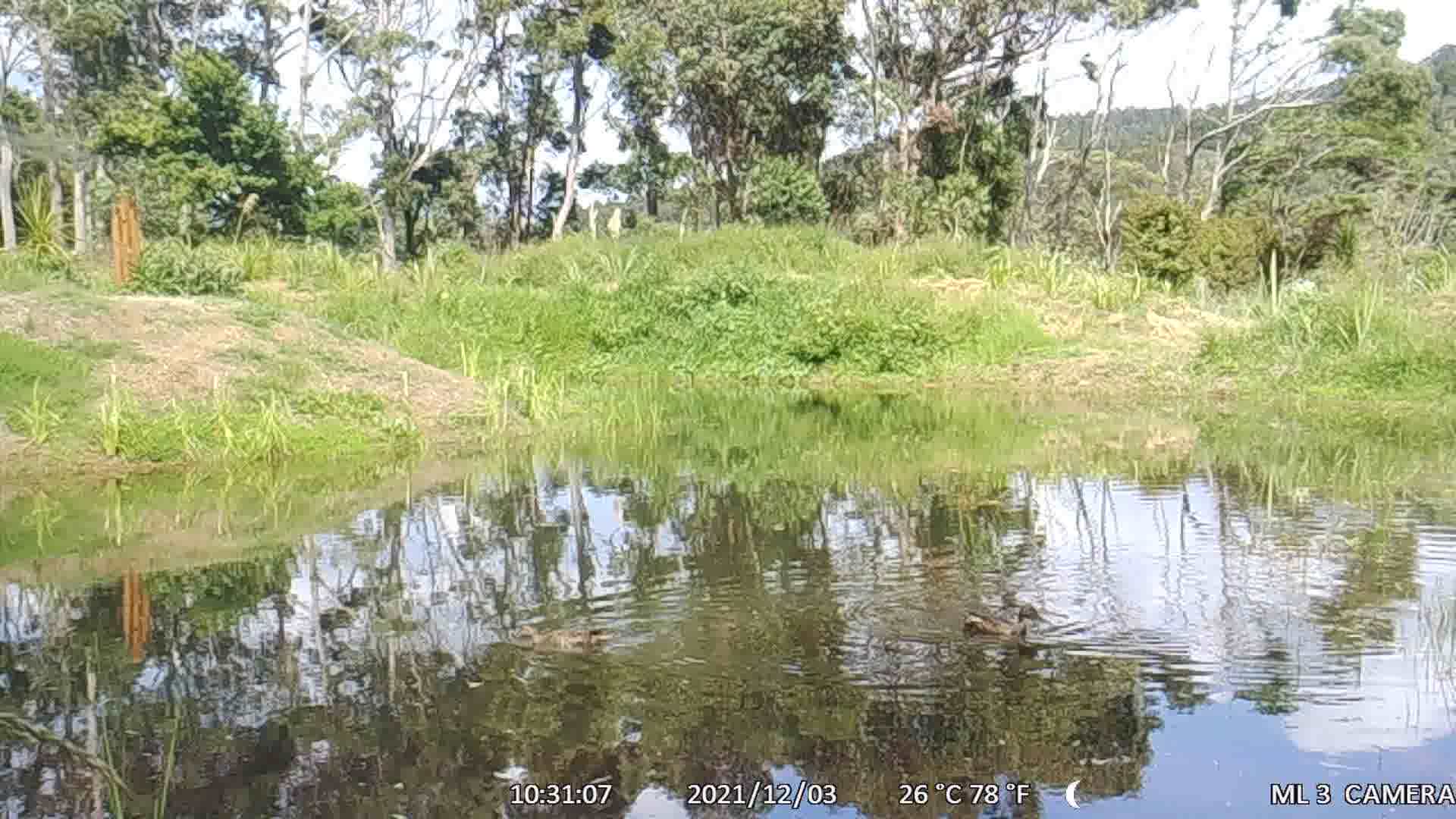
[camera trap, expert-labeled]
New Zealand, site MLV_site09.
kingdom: Animalia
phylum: Chordata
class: Aves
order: Anseriformes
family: Anatidae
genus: Anas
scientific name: Anas platyrhynchos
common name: mallard